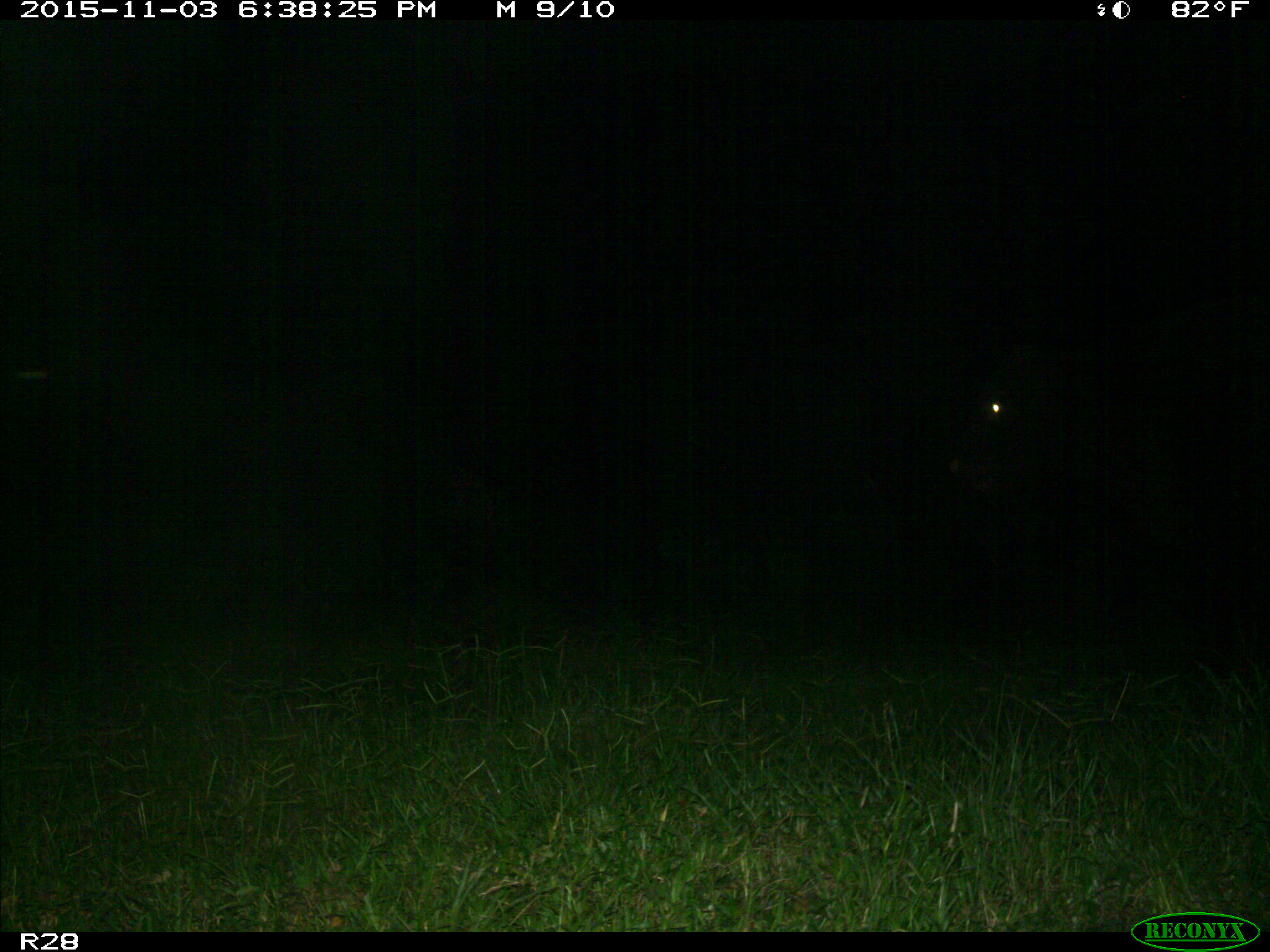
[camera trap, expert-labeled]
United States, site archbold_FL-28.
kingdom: Animalia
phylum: Chordata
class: Mammalia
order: Artiodactyla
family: Bovidae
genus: Bos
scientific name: Bos taurus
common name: domestic cow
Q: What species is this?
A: Bos taurus (domestic cow).